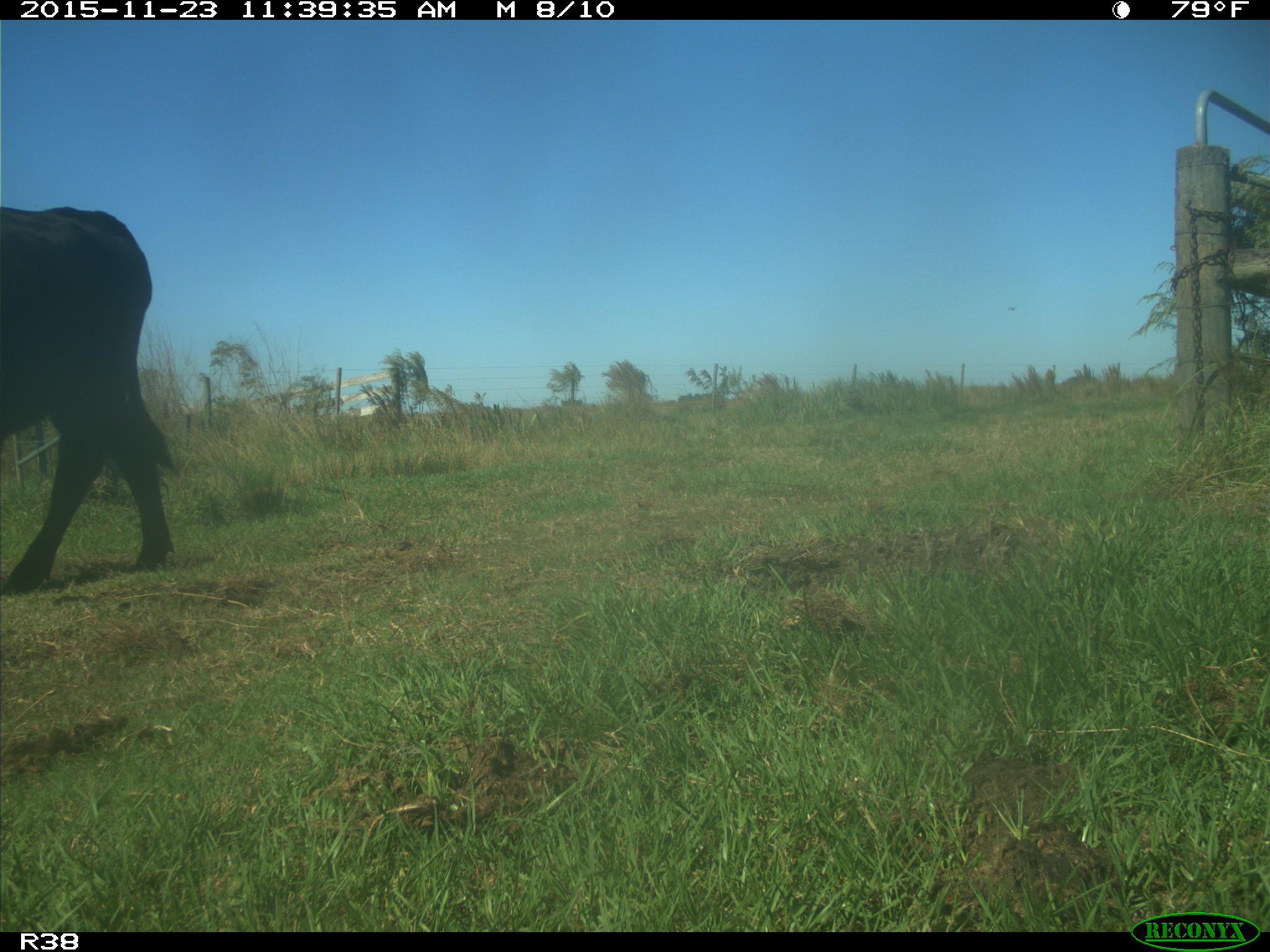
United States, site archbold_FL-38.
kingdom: Animalia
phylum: Chordata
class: Mammalia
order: Artiodactyla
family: Bovidae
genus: Bos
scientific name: Bos taurus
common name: domestic cow